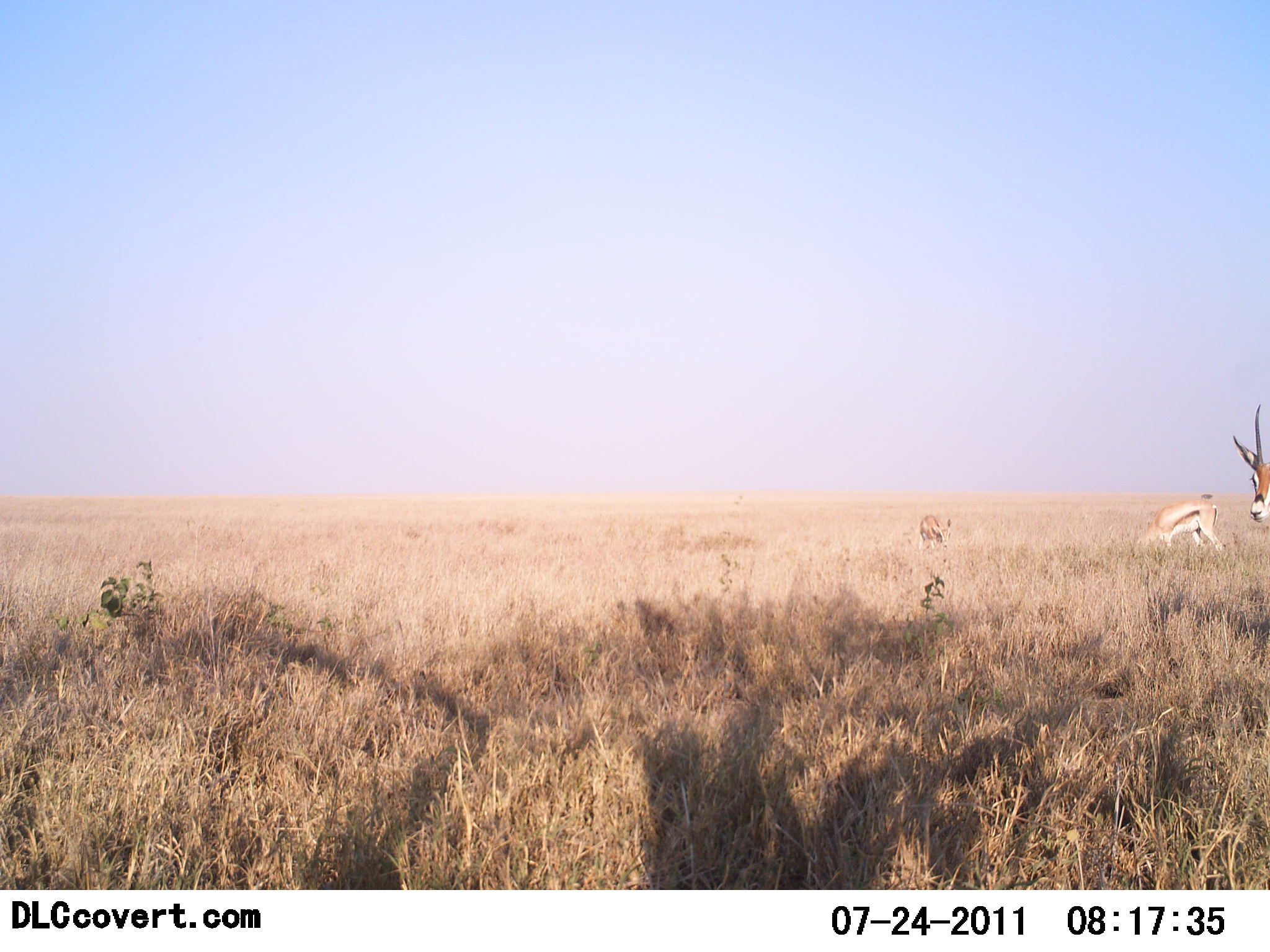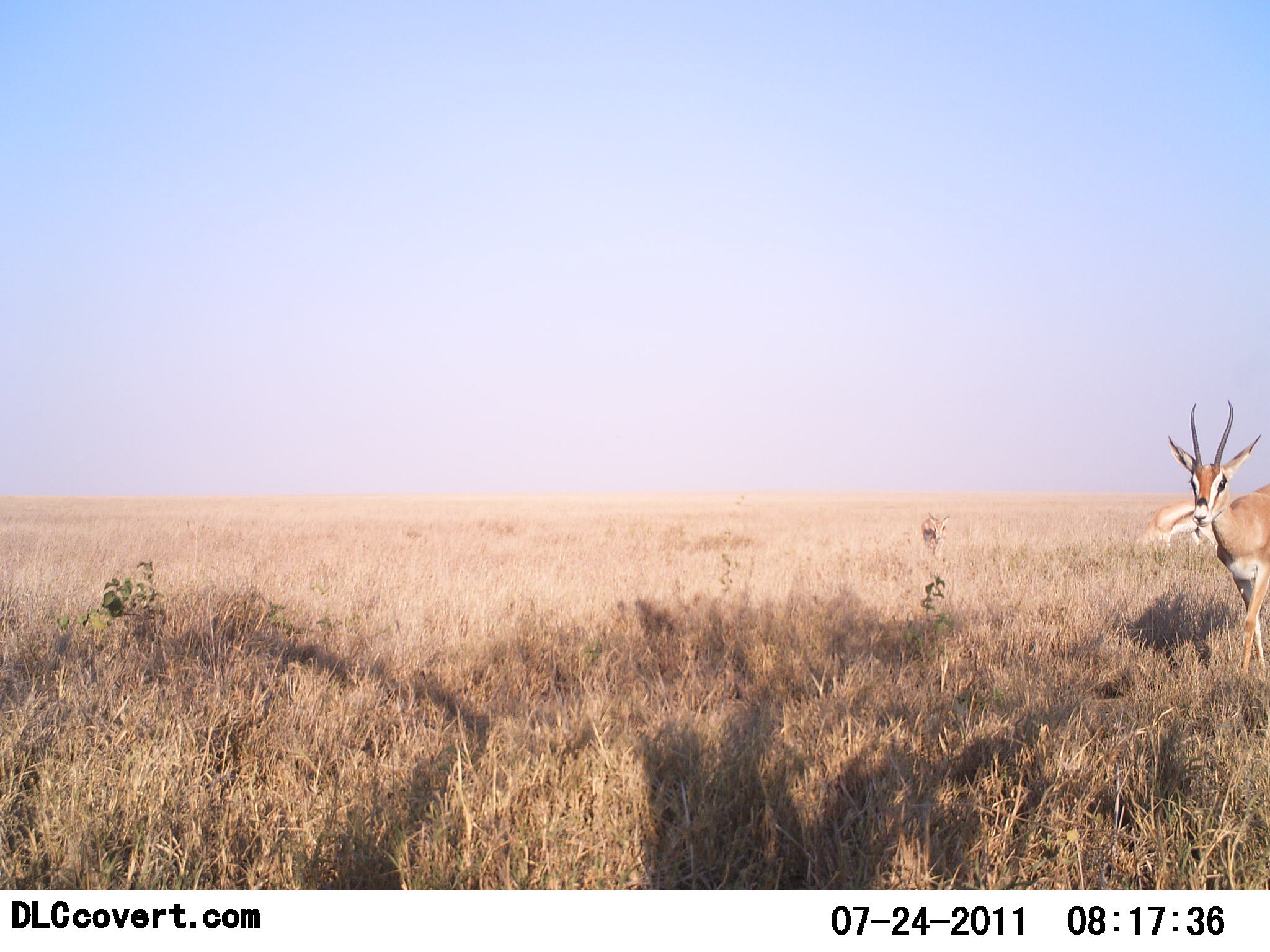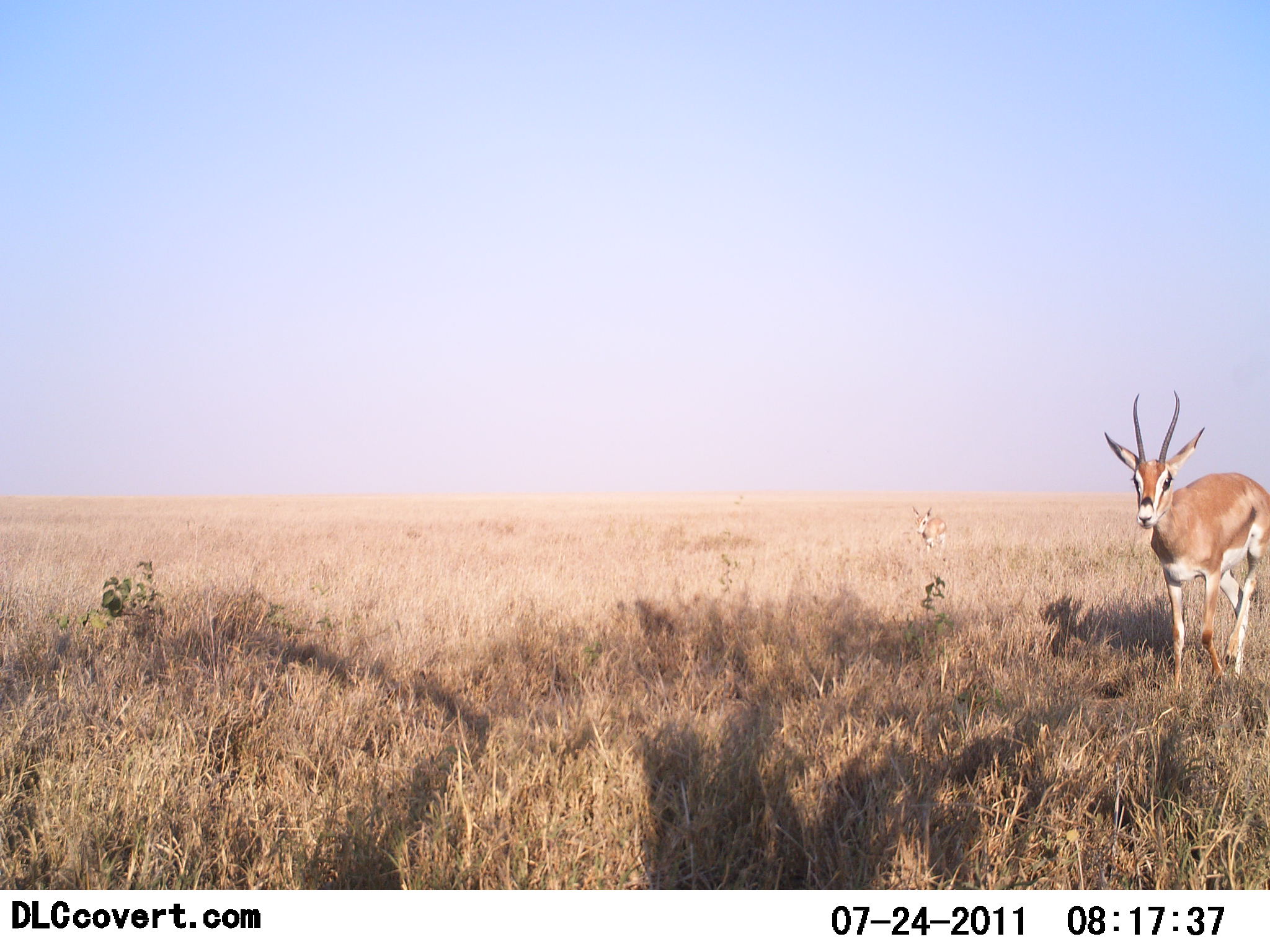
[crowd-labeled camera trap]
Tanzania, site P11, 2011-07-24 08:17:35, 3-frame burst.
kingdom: Animalia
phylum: Chordata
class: Mammalia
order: Artiodactyla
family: Bovidae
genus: Eudorcas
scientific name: Eudorcas thomsonii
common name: thomson's gazelle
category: gazellethomsons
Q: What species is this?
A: Gazellethomsons (thomson's gazelle) (Eudorcas thomsonii).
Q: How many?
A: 2.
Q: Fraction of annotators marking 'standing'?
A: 39%.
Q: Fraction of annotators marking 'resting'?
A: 0%.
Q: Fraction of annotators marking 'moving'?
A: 50%.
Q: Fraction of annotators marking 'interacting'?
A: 0%.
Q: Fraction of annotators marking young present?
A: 0%.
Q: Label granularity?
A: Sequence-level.